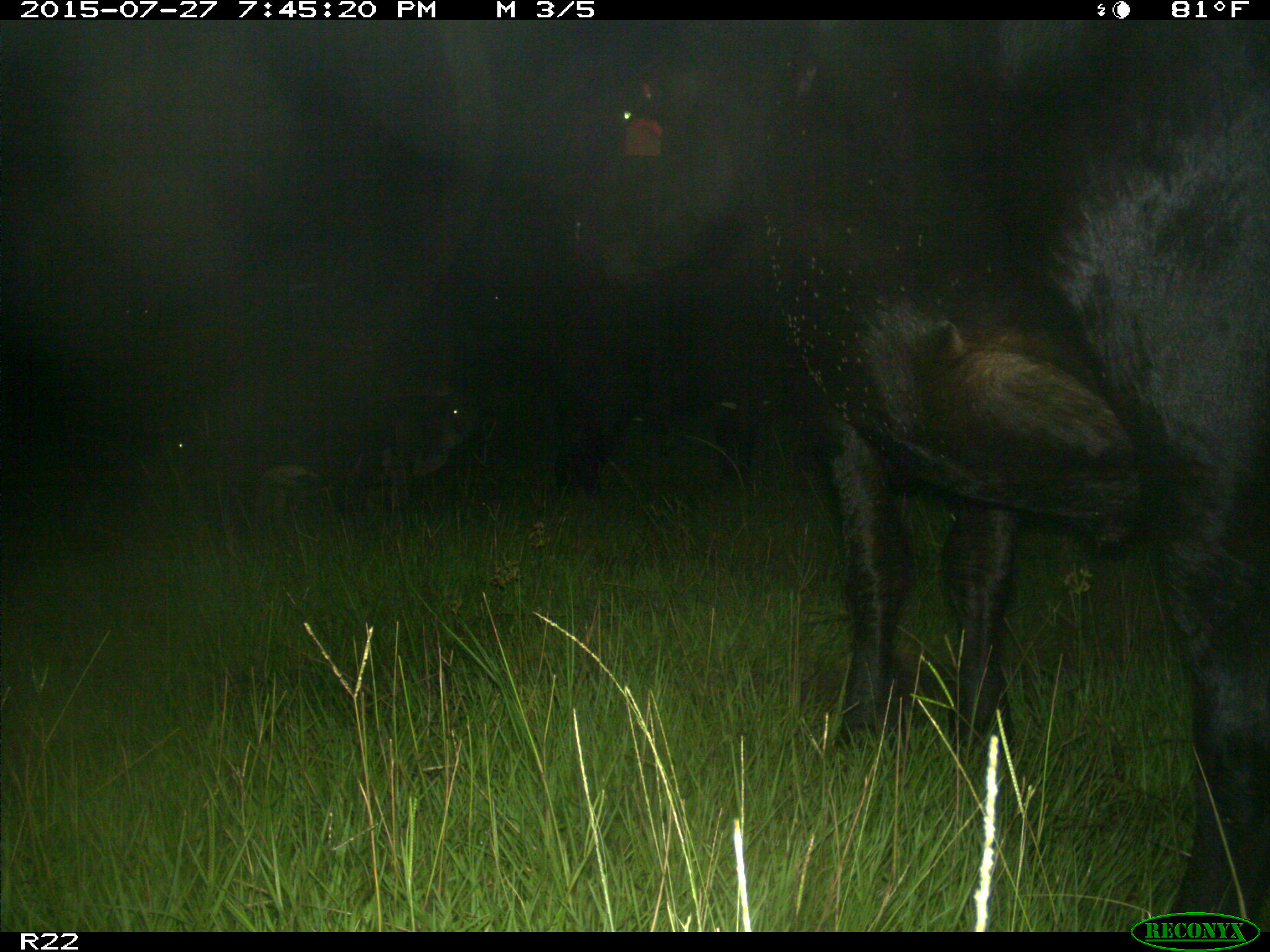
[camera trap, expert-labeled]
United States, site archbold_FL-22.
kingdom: Animalia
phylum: Chordata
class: Mammalia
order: Artiodactyla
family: Bovidae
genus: Bos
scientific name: Bos taurus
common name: domestic cow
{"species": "Bos taurus (domestic cow)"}